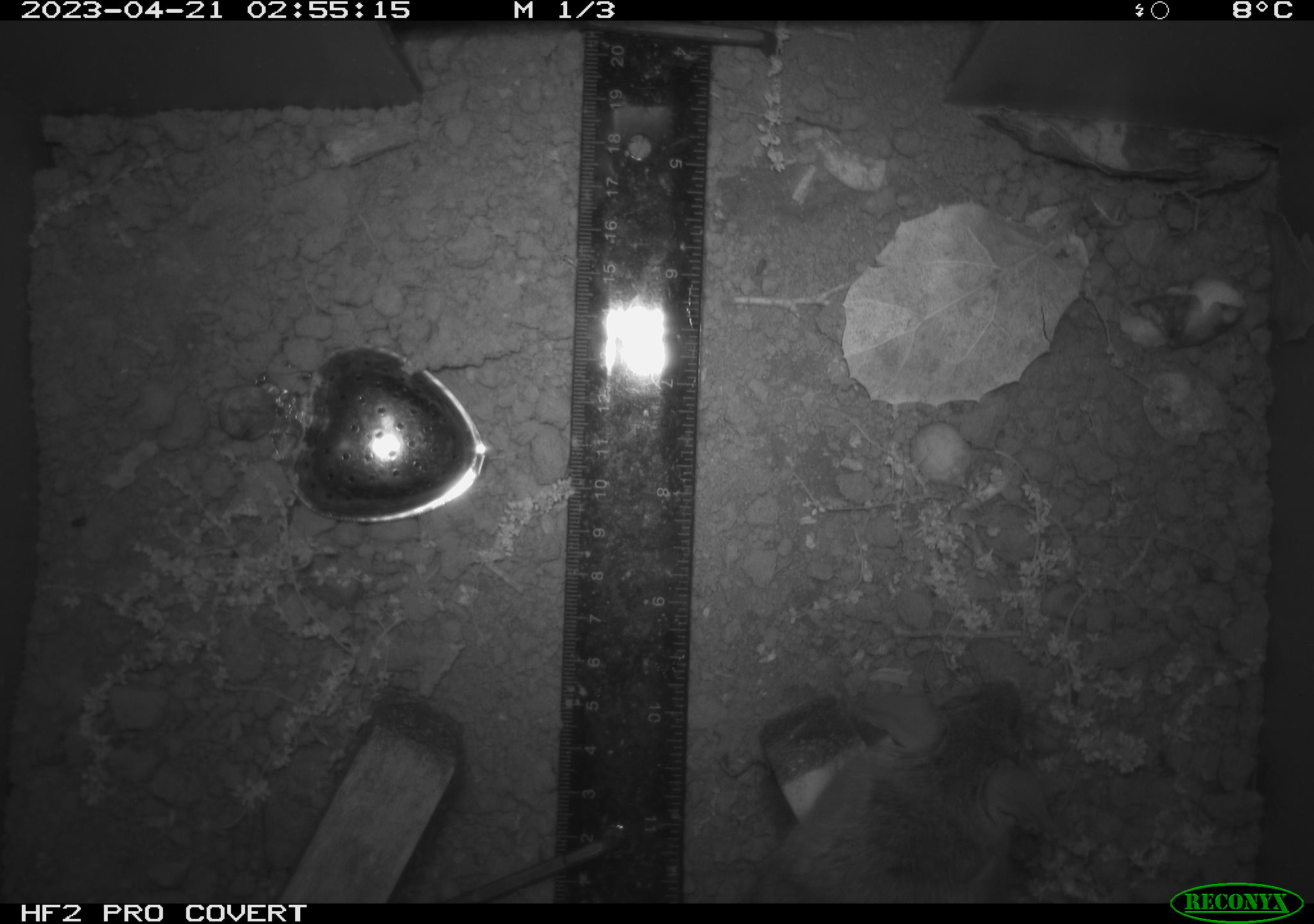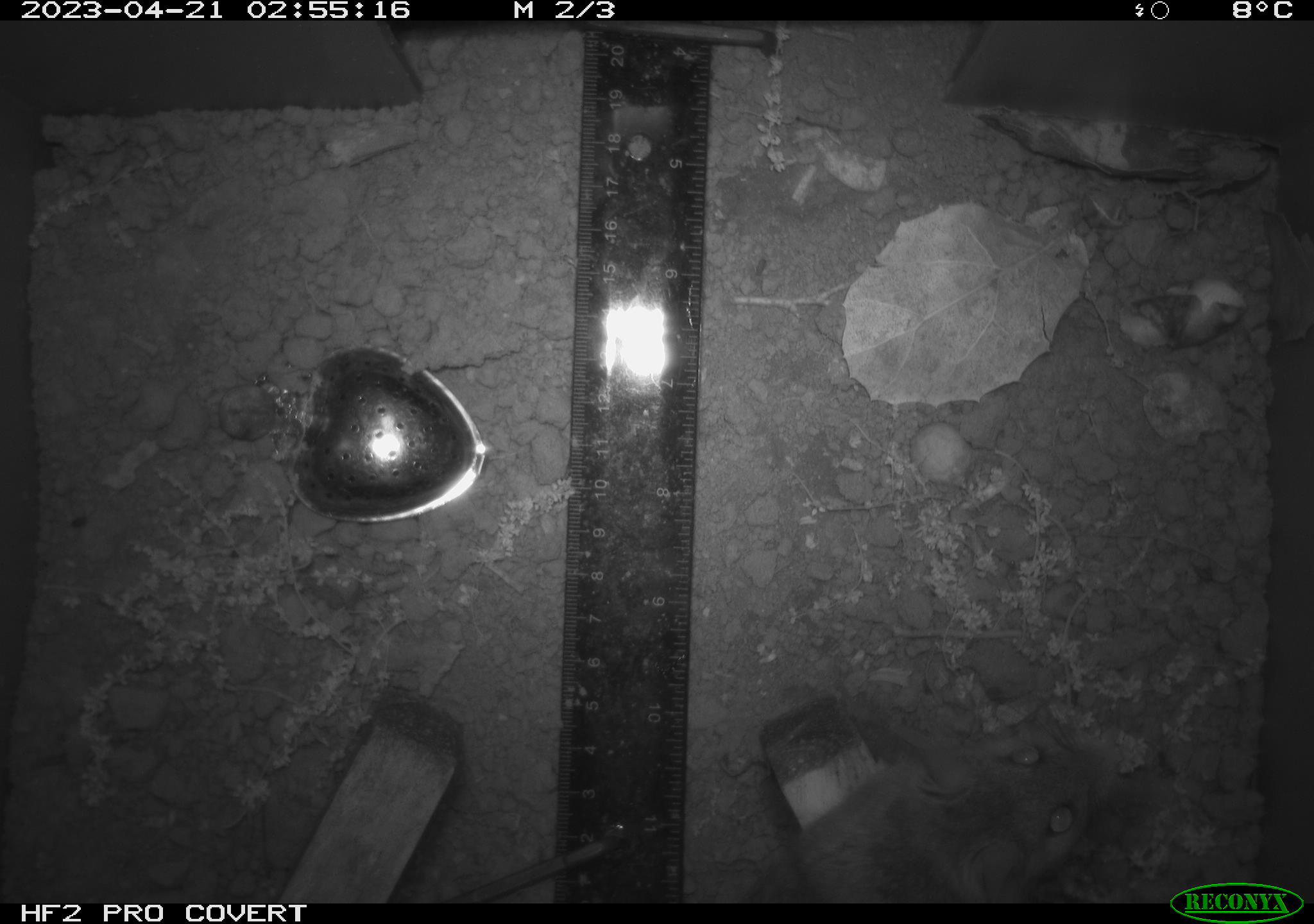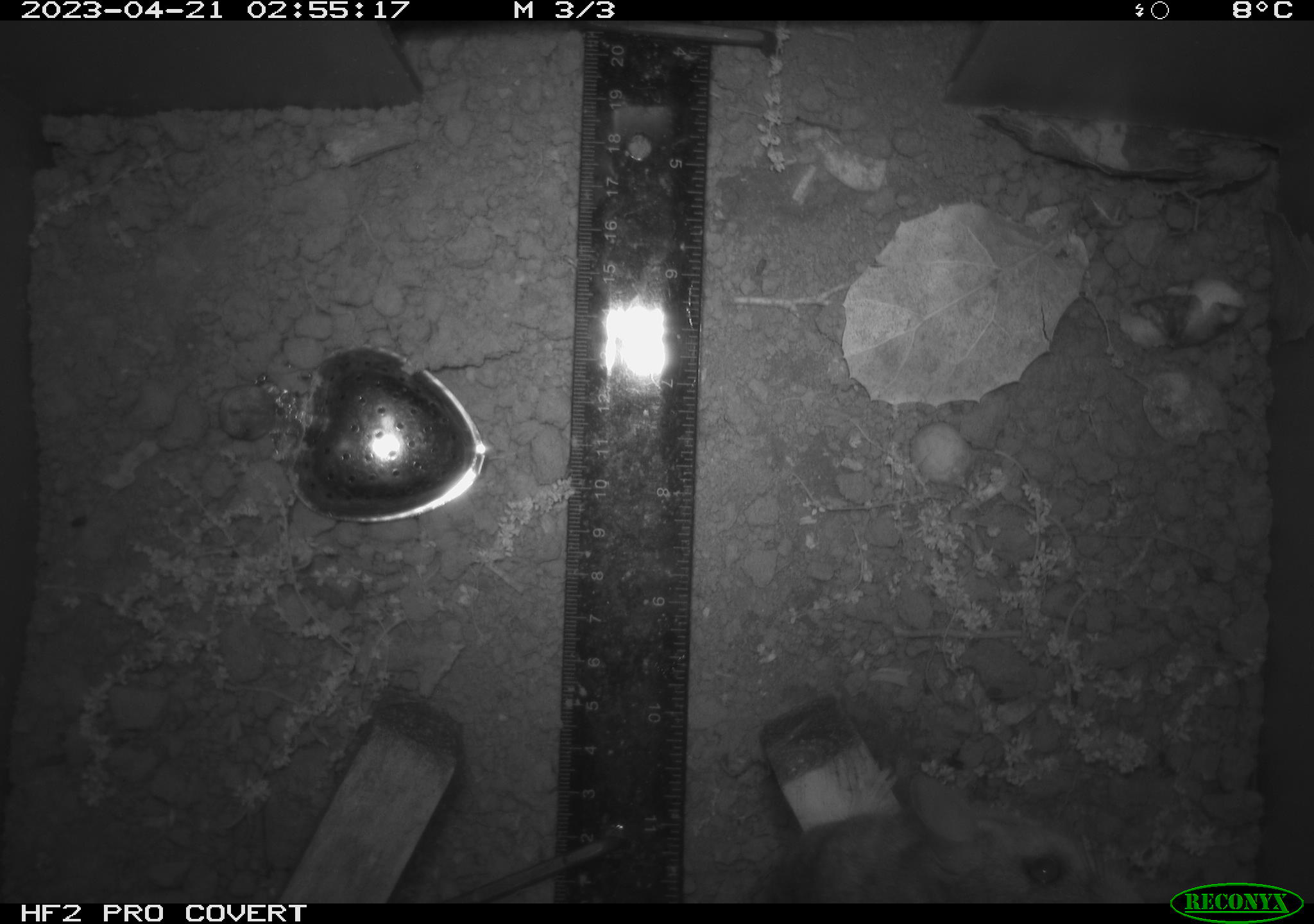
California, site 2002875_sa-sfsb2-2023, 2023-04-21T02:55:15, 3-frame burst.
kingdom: Animalia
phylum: Chordata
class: Mammalia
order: Rodentia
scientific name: Rodentia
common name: mouse species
Mouse species (Rodentia).